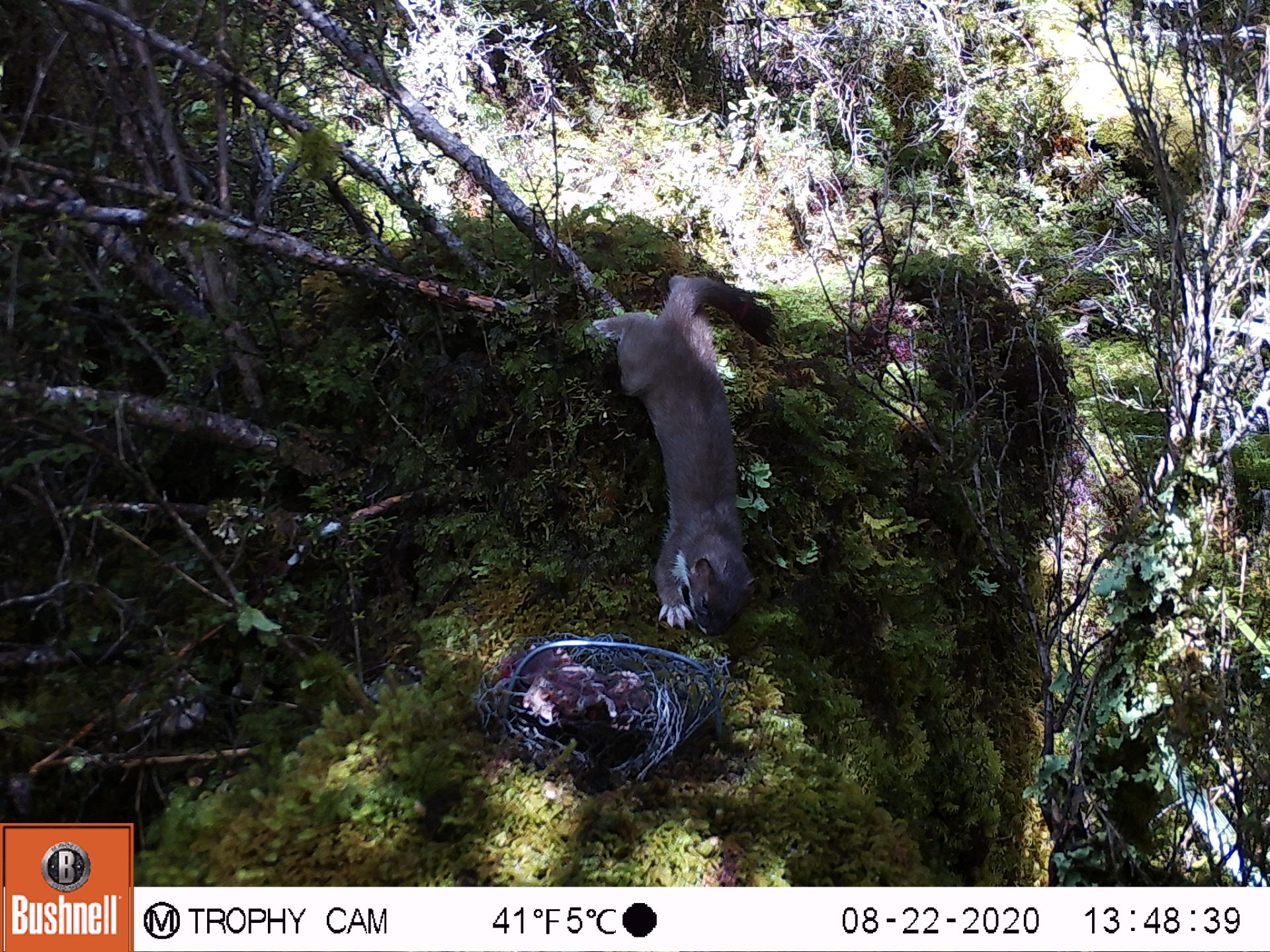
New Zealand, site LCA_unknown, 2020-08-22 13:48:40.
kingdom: Animalia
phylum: Chordata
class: Mammalia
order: Carnivora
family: Mustelidae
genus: Mustela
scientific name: Mustela erminea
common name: stoat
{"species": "stoat (Mustela erminea)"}